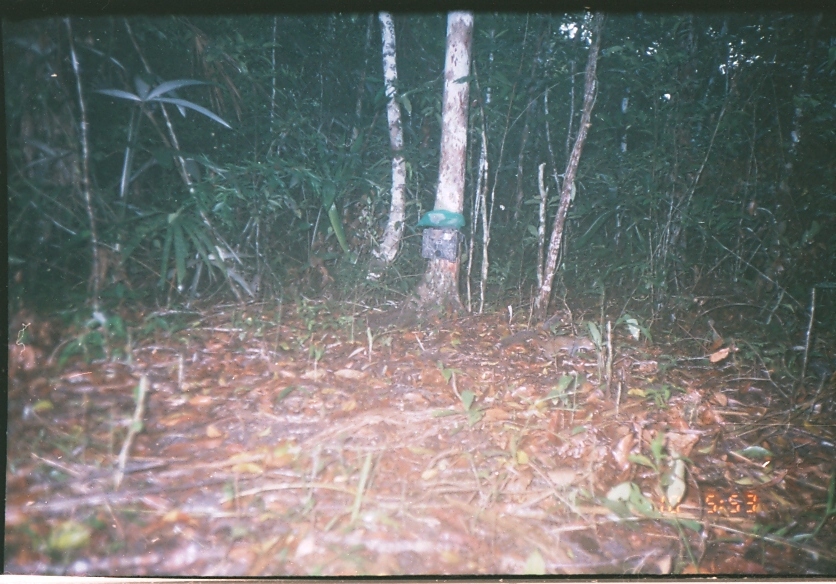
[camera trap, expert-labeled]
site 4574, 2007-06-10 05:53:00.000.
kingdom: Animalia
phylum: Chordata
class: Mammalia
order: Rodentia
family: Sciuridae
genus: Sciurus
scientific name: Sciurus deppei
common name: deppe's squirrel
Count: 1.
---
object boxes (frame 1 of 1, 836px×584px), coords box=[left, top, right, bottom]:
sciurus deppei: box=[500, 329, 597, 362]